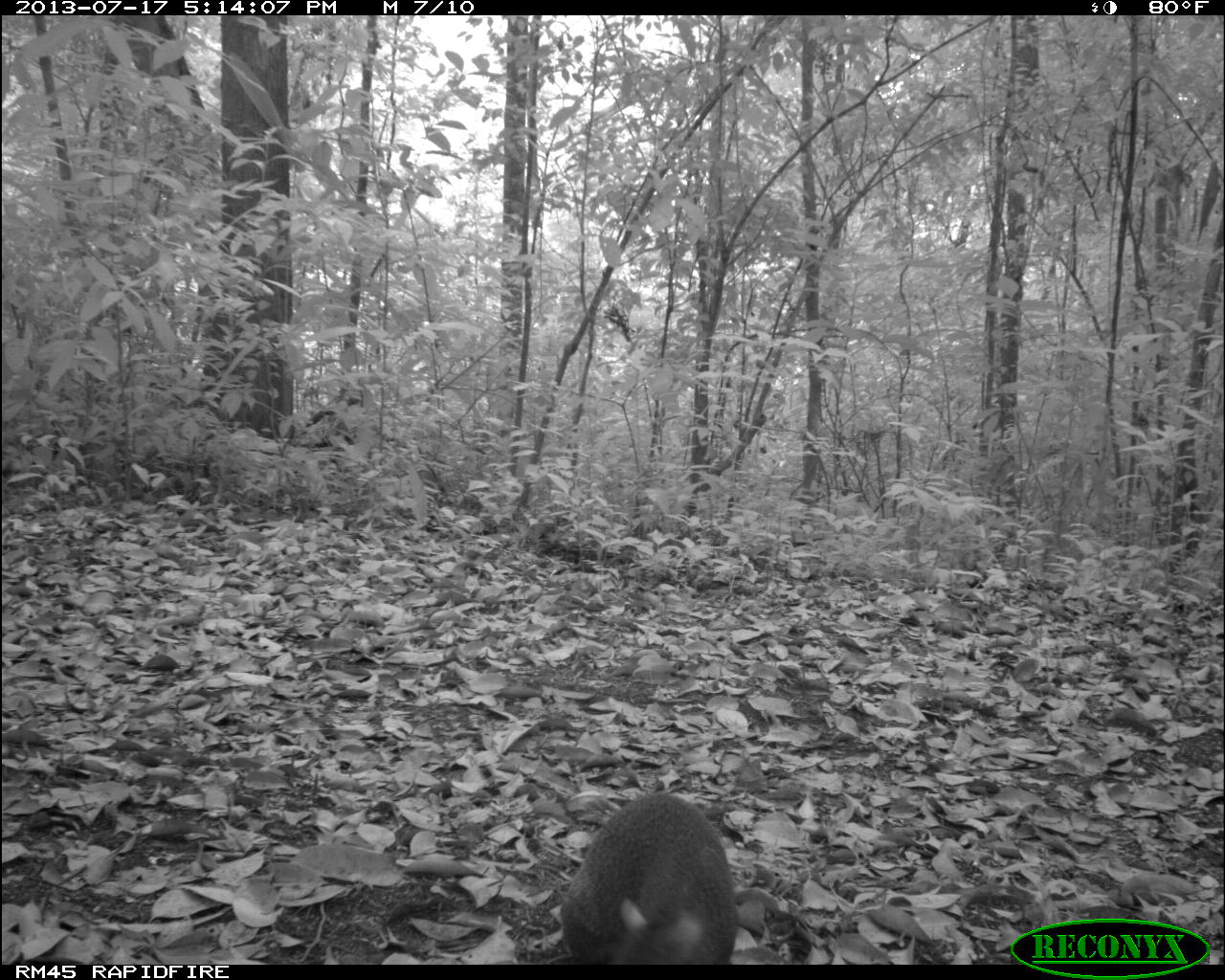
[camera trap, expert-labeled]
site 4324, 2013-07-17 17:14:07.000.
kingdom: Animalia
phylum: Chordata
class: Mammalia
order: Rodentia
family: Dasyproctidae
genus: Dasyprocta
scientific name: Dasyprocta punctata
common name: central american agouti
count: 1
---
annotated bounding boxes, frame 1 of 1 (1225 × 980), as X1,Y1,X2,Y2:
dasyprocta punctata: 558,792,739,963